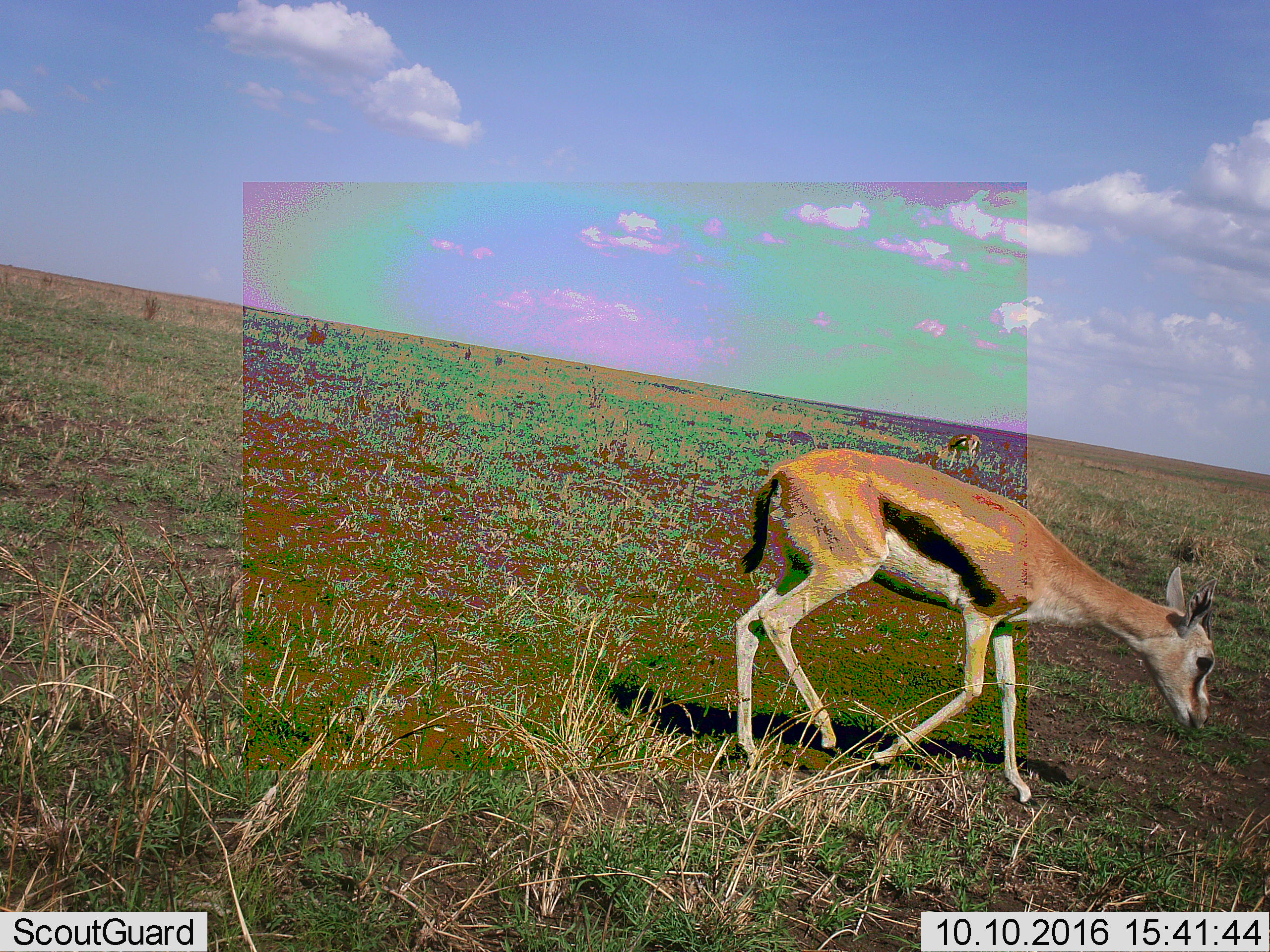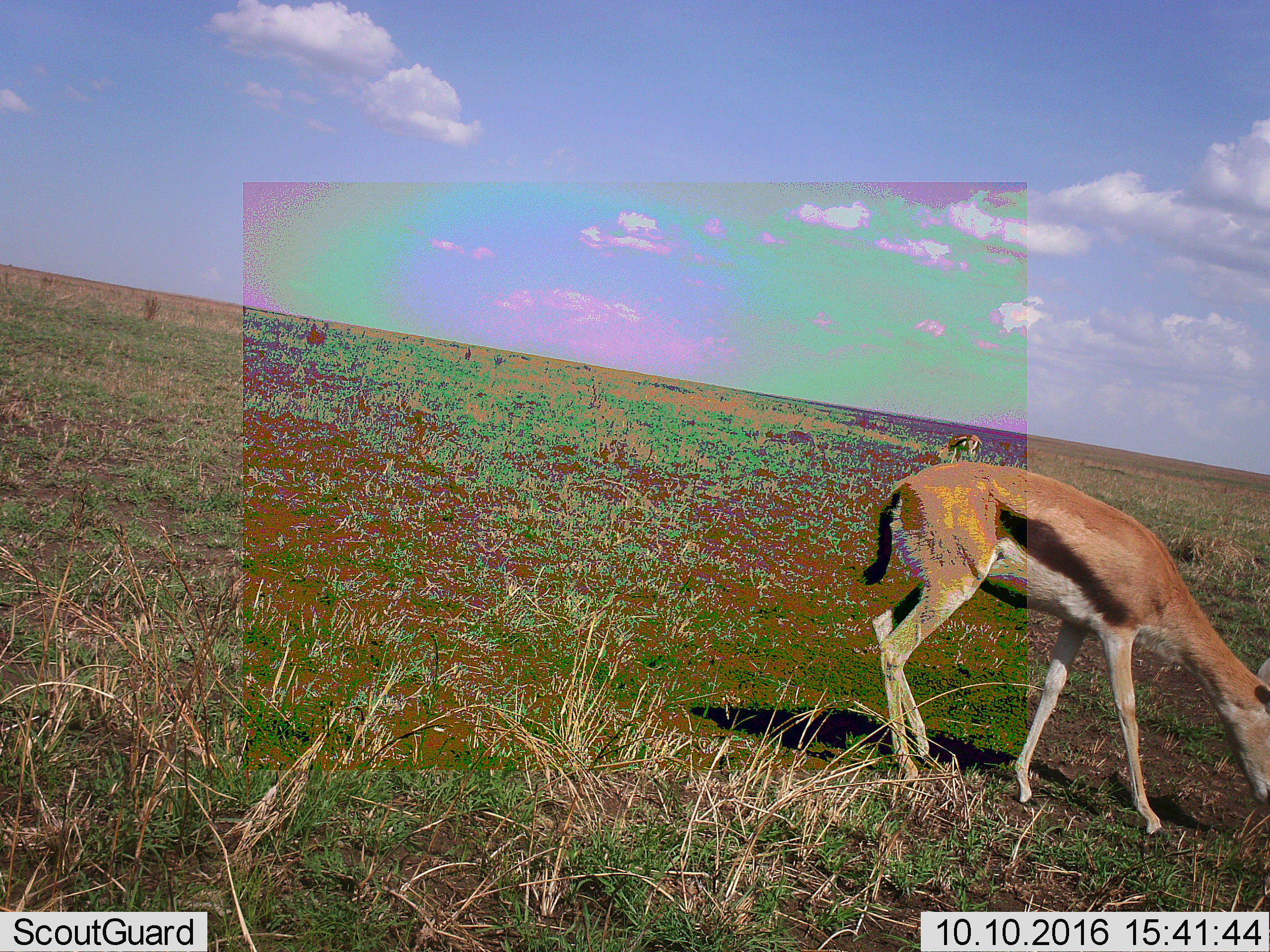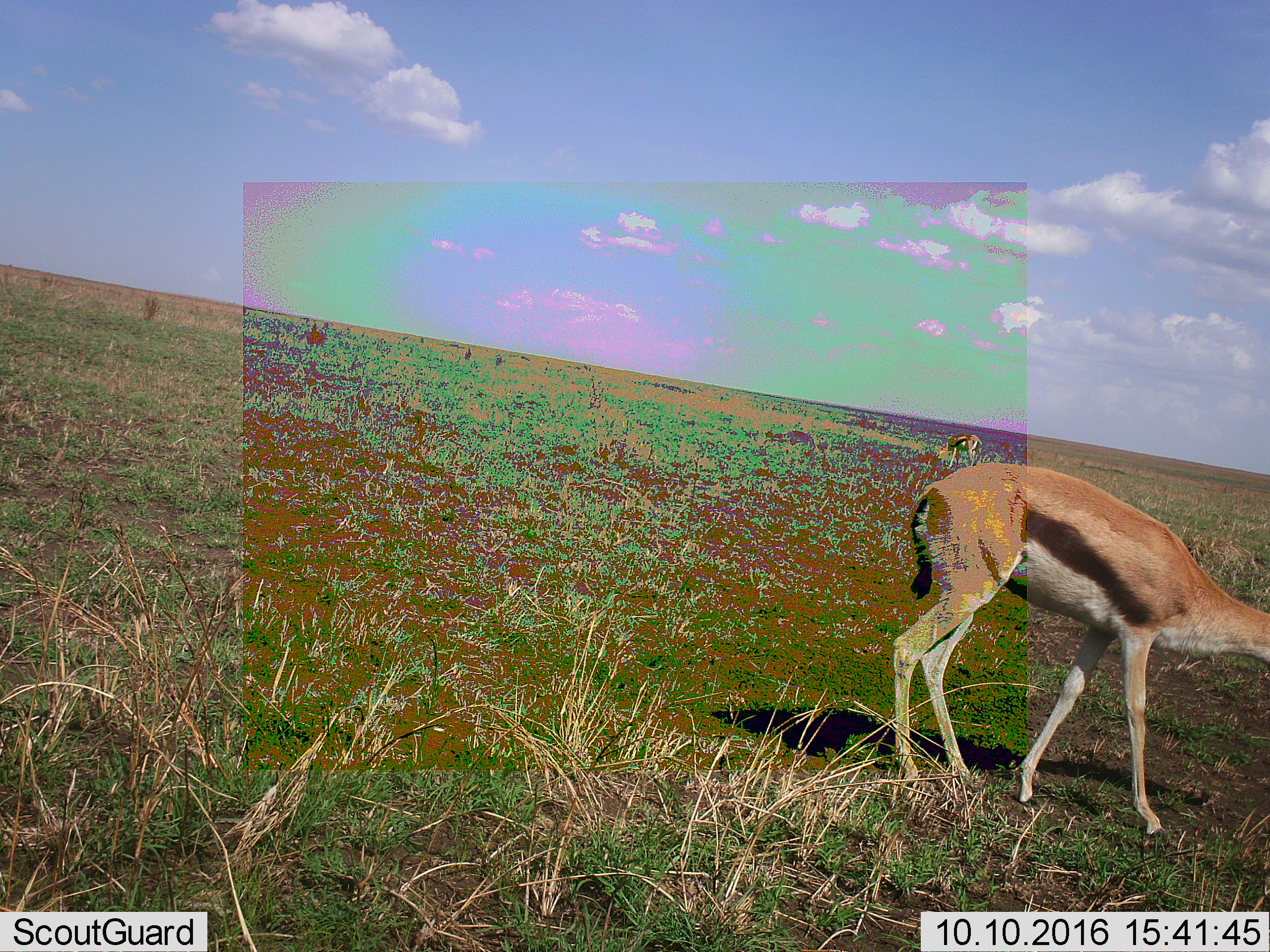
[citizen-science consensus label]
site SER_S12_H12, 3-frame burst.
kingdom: Animalia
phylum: Chordata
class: Mammalia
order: Artiodactyla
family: Bovidae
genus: Eudorcas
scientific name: Eudorcas thomsonii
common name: thomson's gazelle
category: gazellethomsons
Gazellethomsons (thomson's gazelle) (Eudorcas thomsonii), count 2. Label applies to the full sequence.